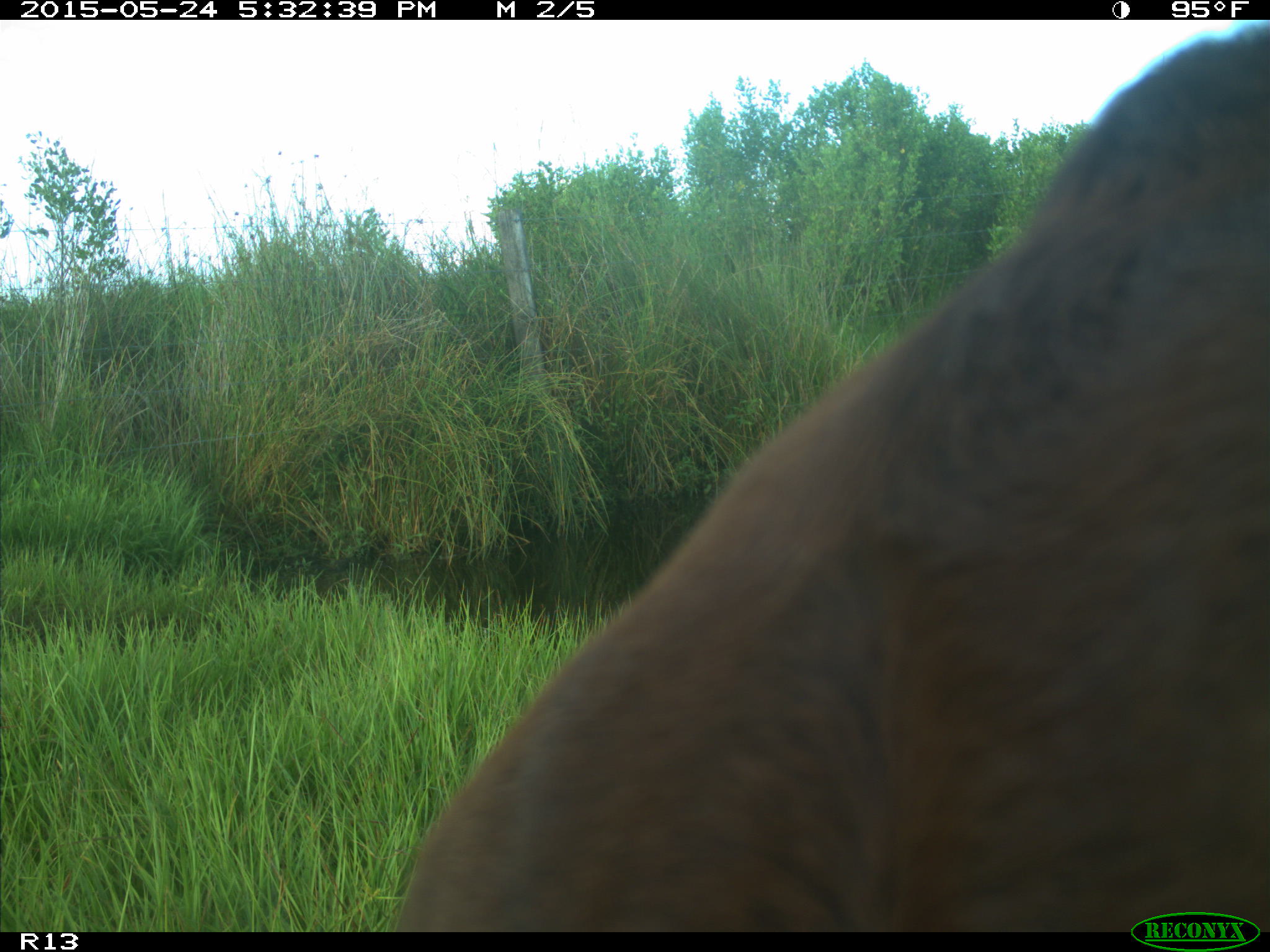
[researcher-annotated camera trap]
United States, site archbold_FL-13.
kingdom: Animalia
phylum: Chordata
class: Mammalia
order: Artiodactyla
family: Bovidae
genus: Bos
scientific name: Bos taurus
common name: domestic cow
Bos taurus (domestic cow).